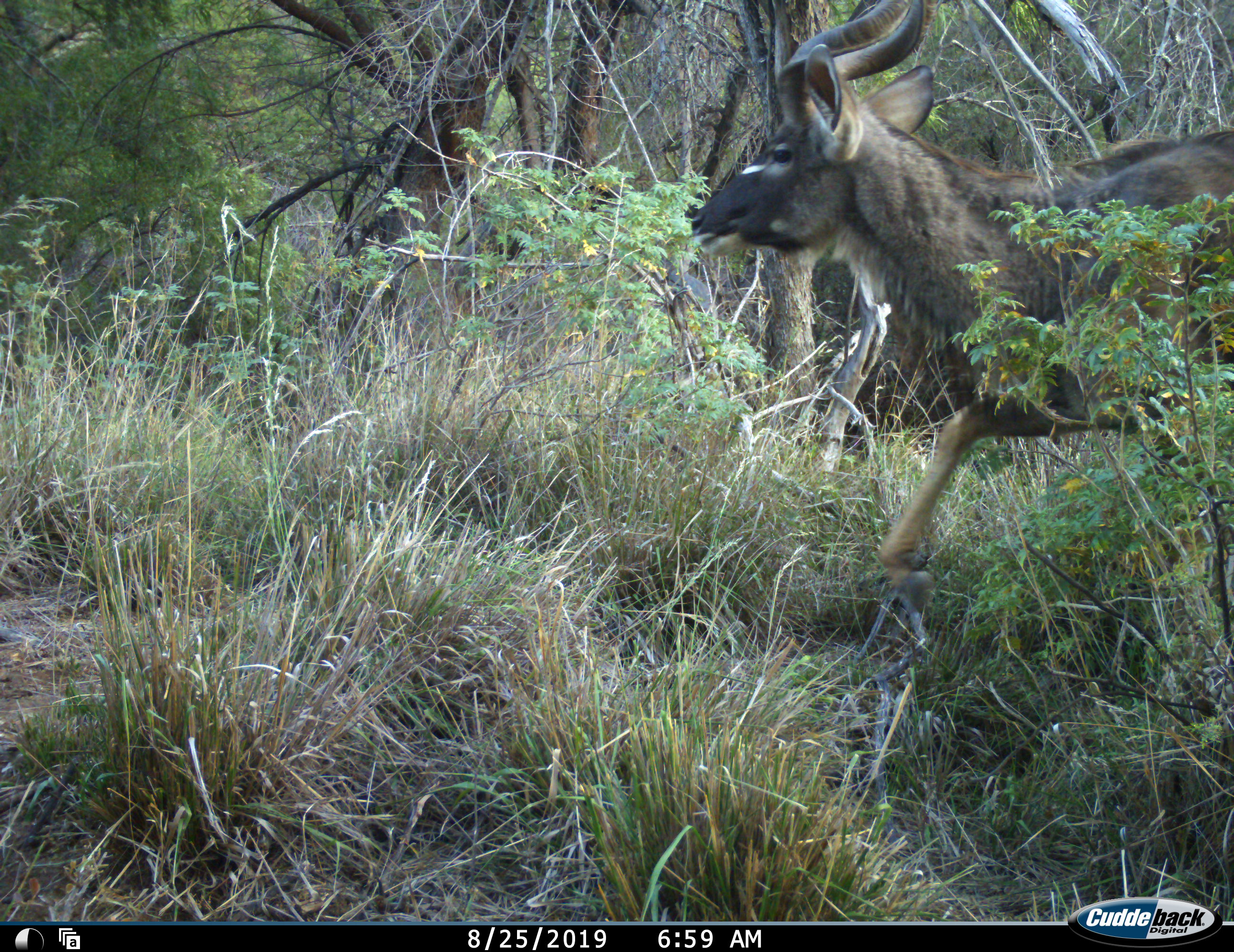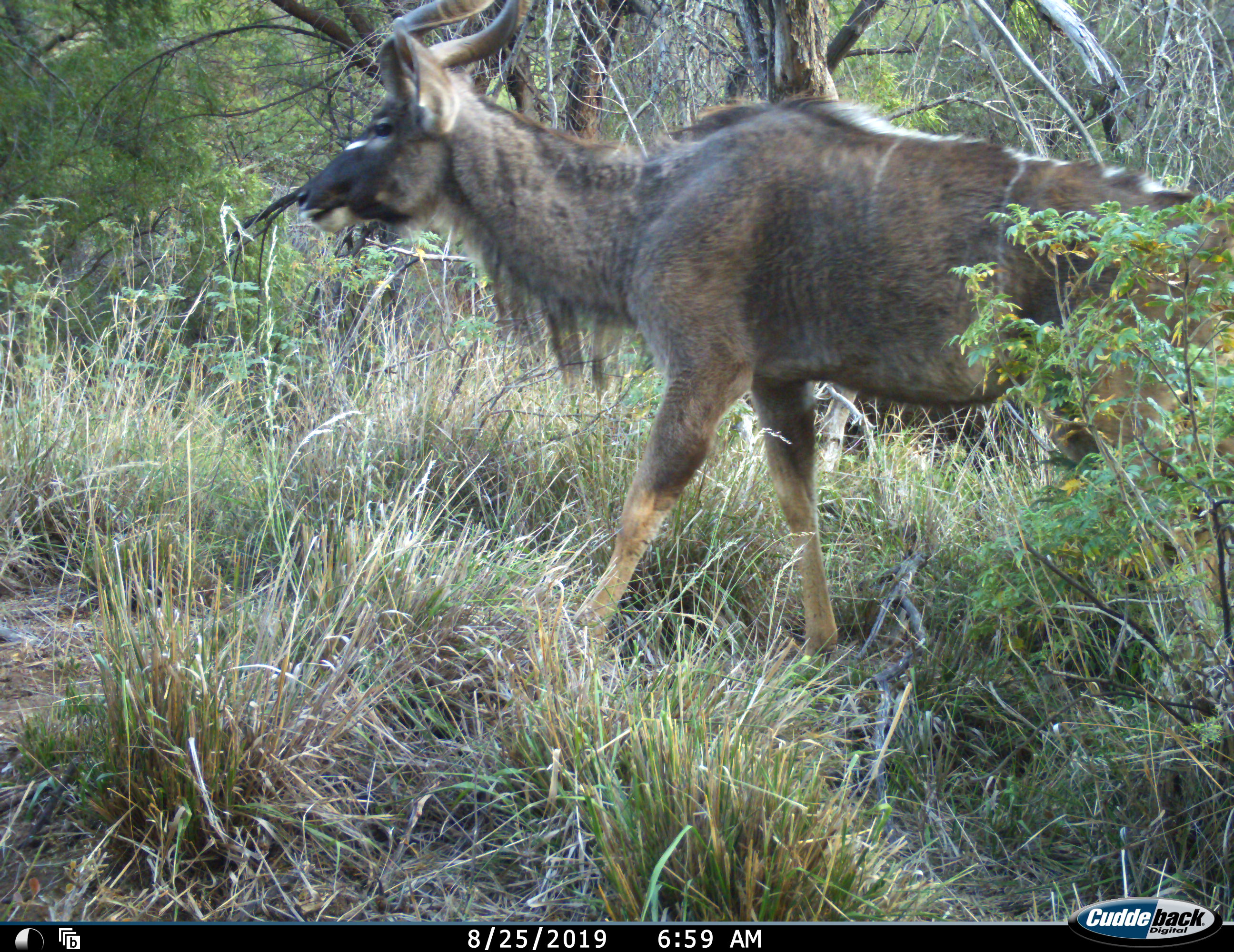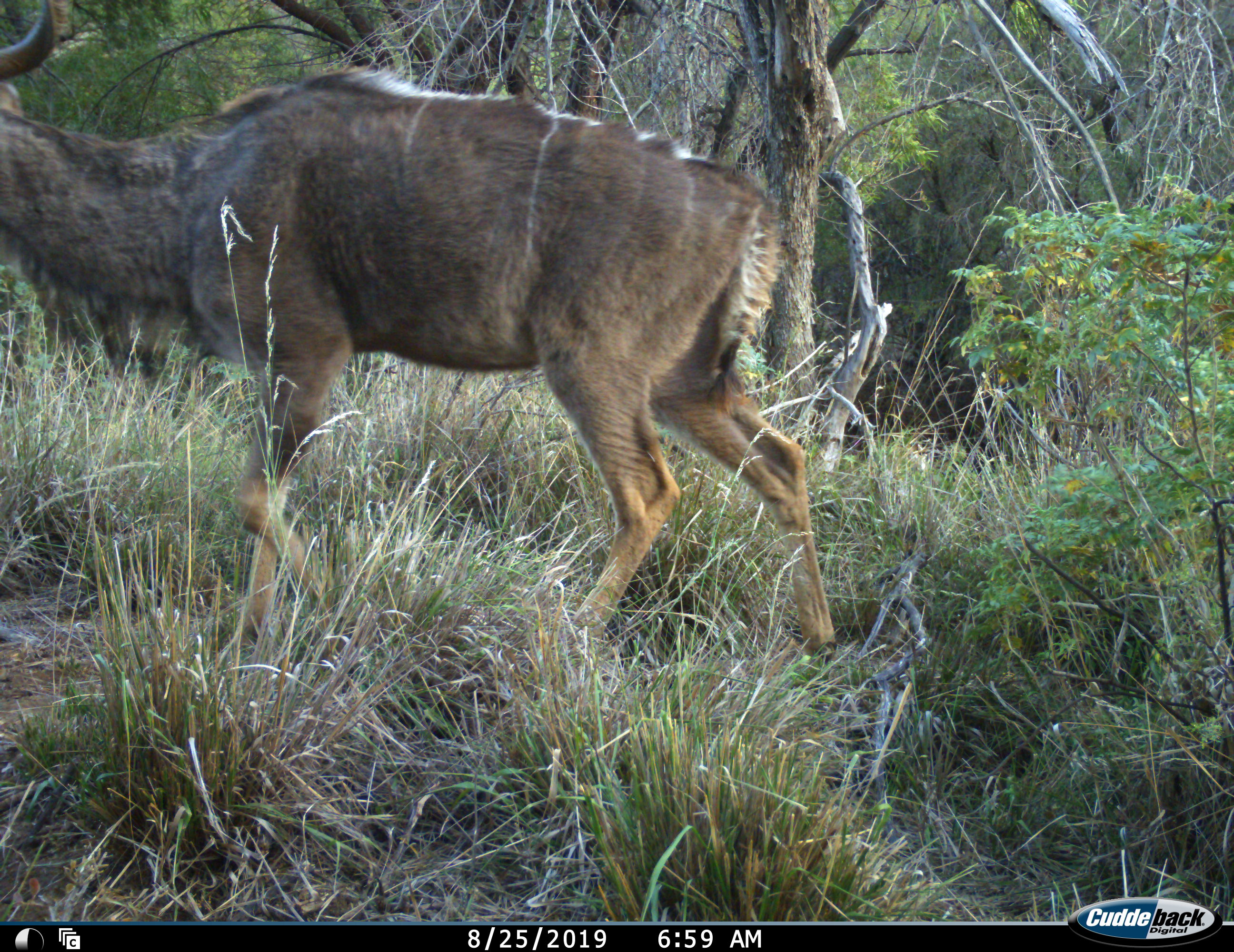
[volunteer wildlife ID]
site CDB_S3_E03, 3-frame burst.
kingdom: Animalia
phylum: Chordata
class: Mammalia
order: Artiodactyla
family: Bovidae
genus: Tragelaphus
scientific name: Tragelaphus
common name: kudu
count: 1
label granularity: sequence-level